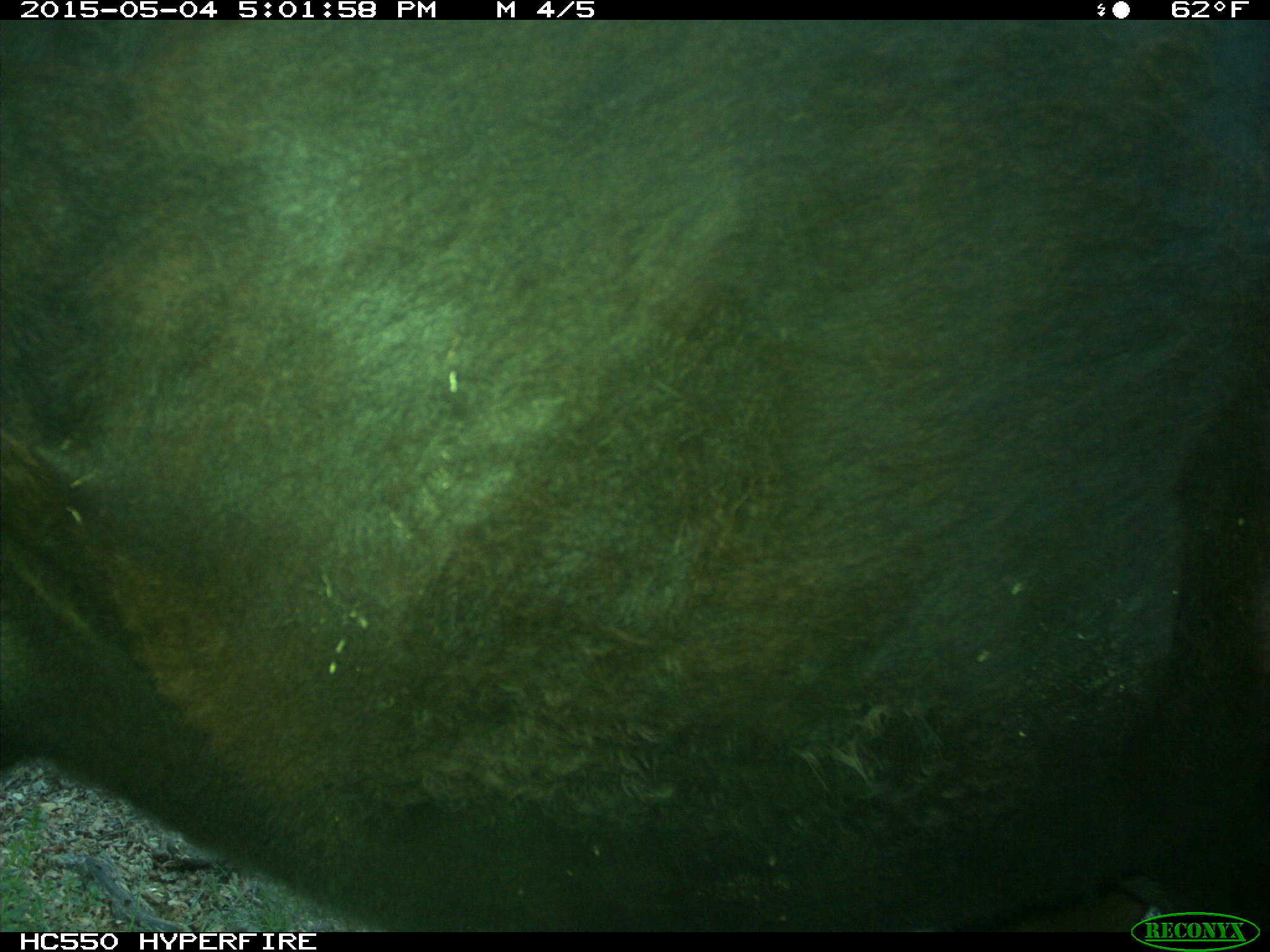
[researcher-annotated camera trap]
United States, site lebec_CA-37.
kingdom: Animalia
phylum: Chordata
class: Mammalia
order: Artiodactyla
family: Bovidae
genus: Bos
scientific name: Bos taurus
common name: domestic cow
Bos taurus (domestic cow).